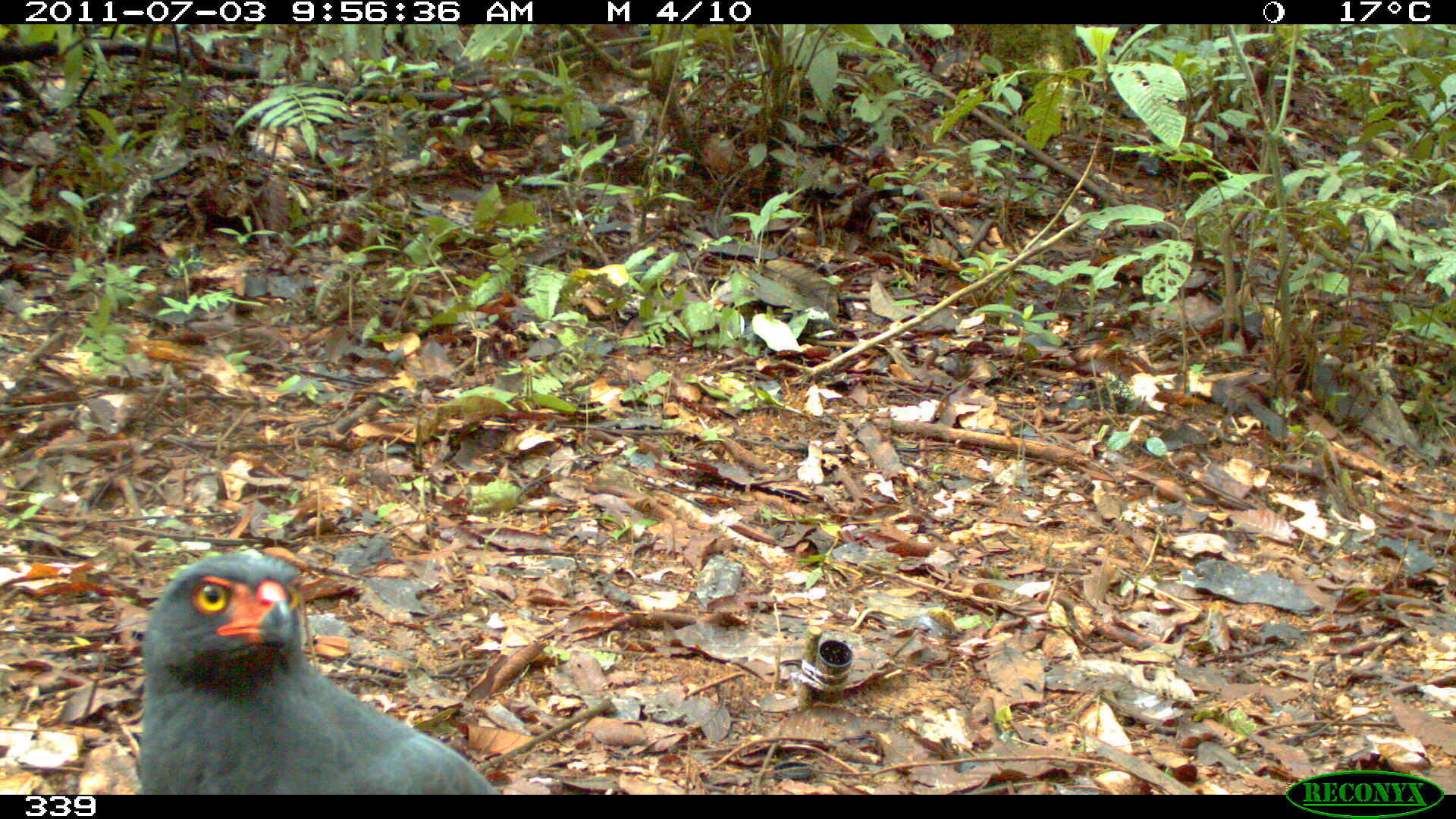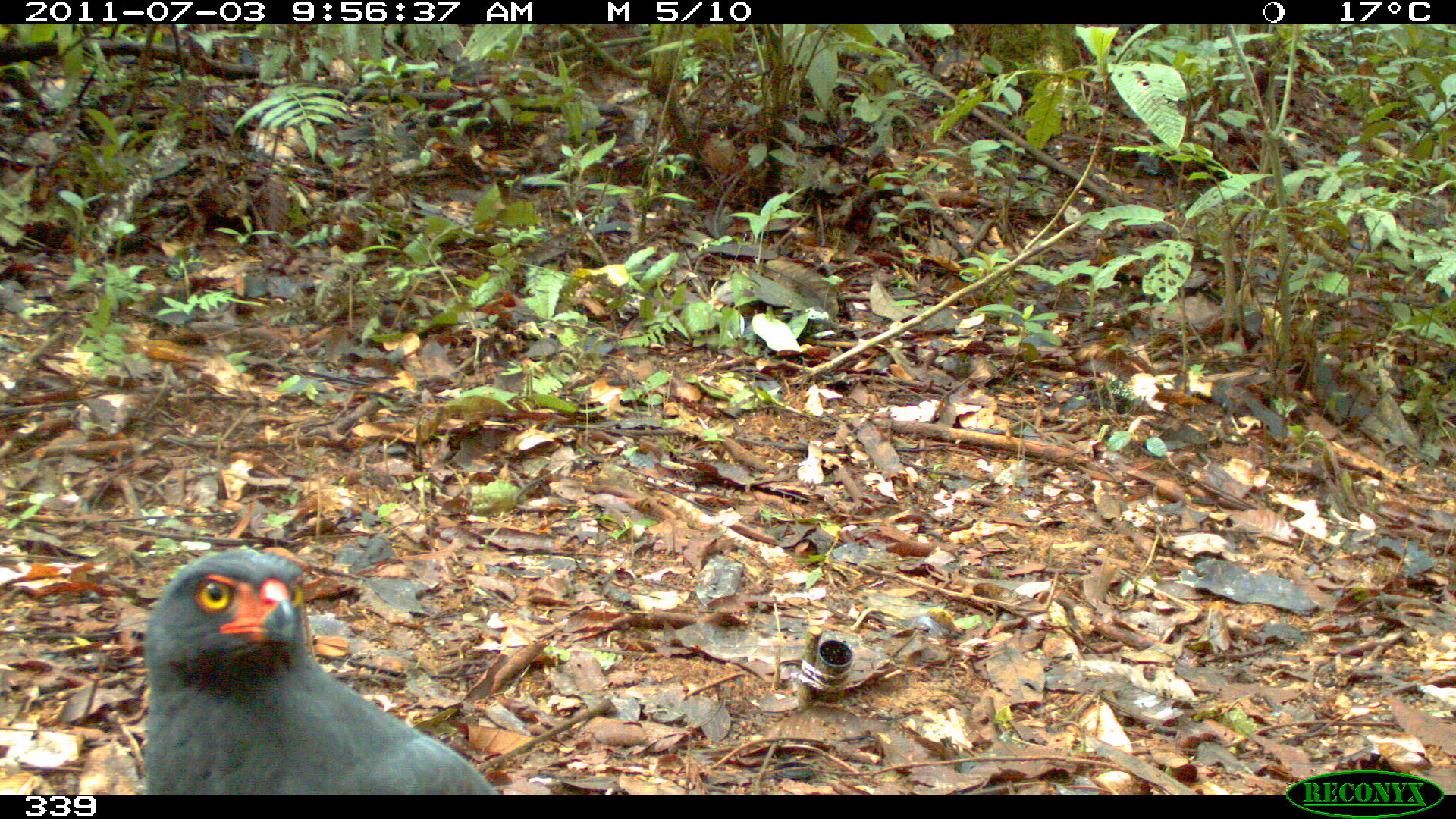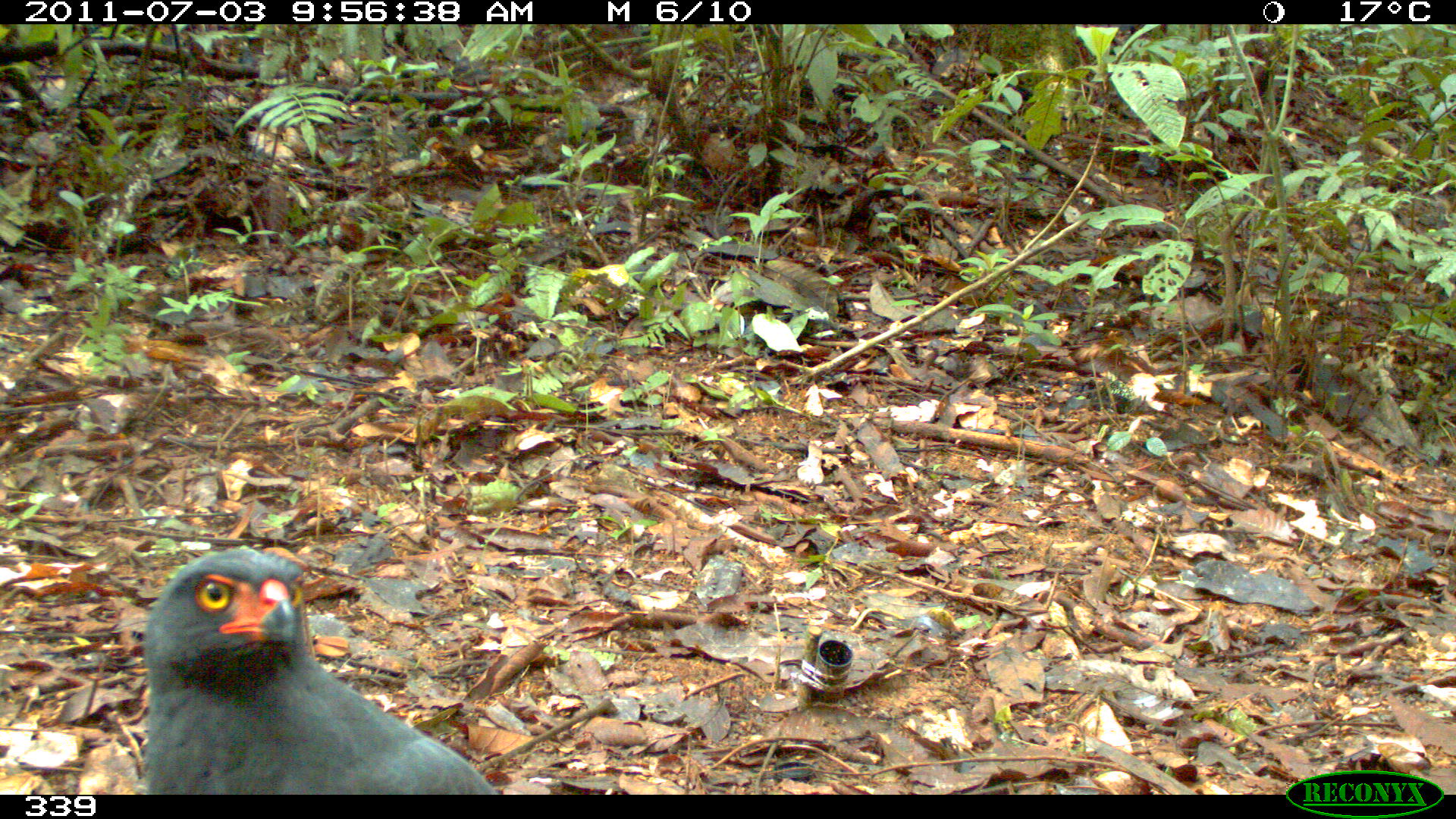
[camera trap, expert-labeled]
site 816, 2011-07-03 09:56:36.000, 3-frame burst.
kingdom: Animalia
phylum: Chordata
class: Aves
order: Accipitriformes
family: Accipitridae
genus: Buteogallus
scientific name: Buteogallus urubitinga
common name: great black hawk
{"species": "Buteogallus urubitinga (great black hawk)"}